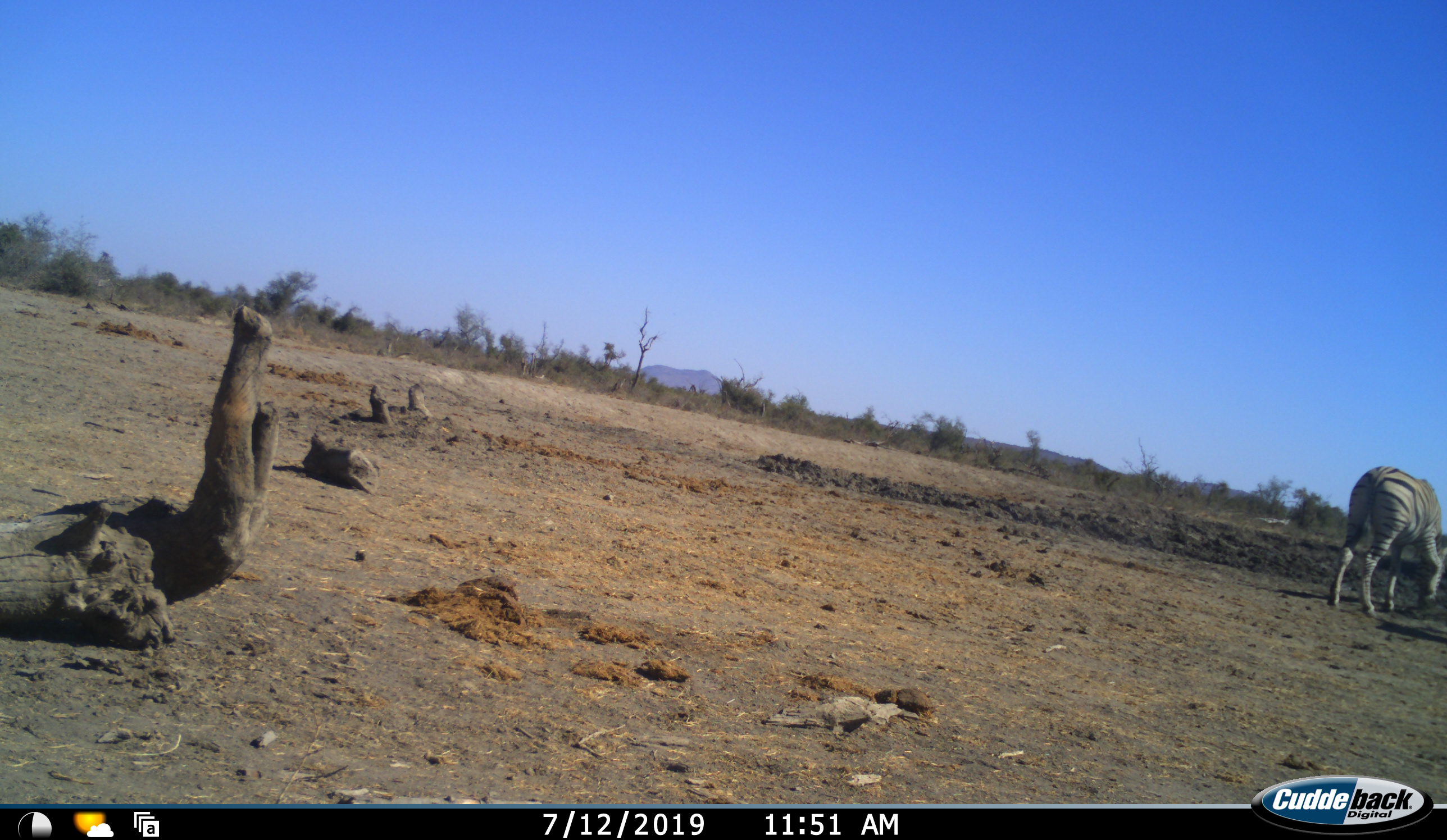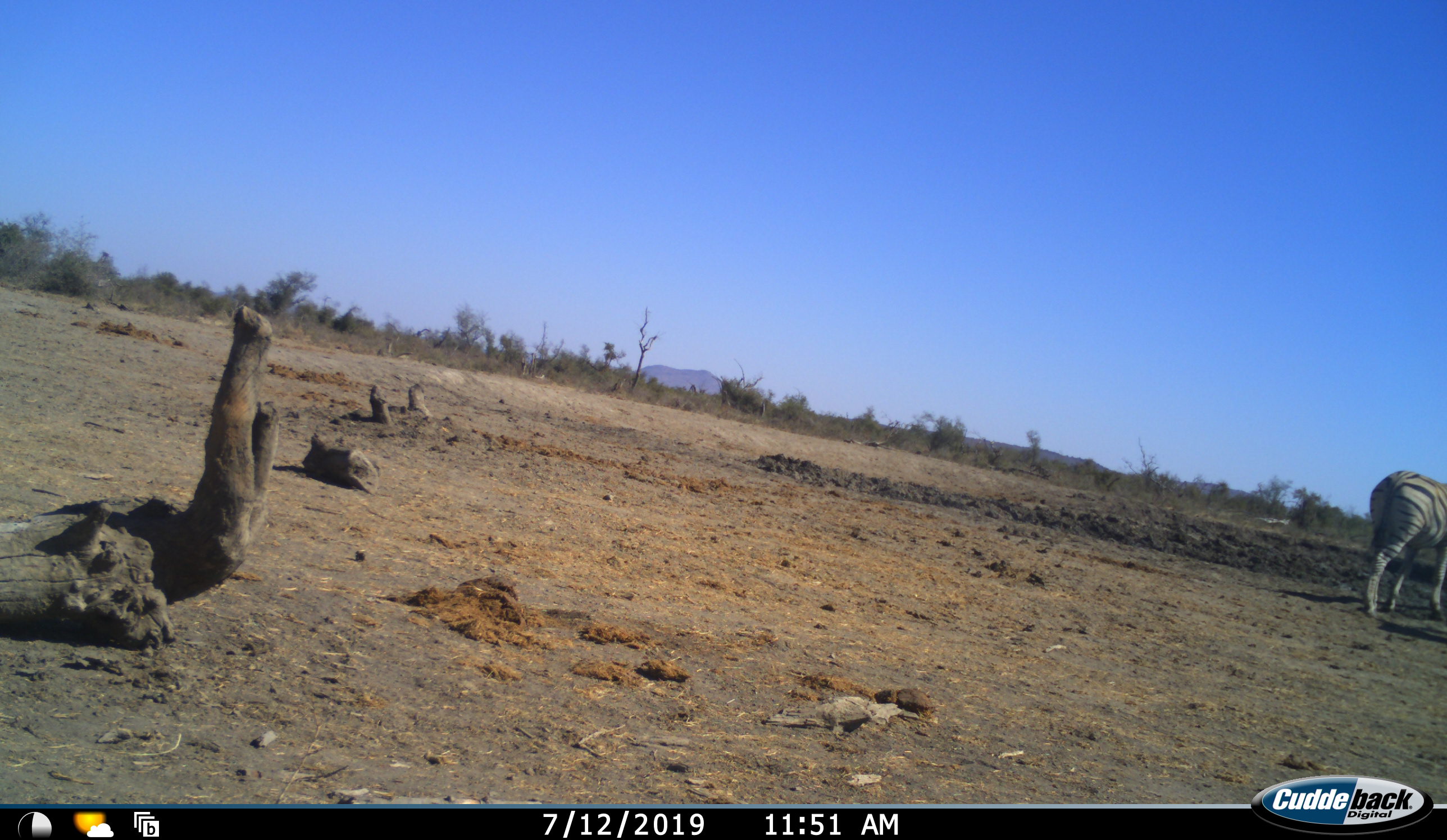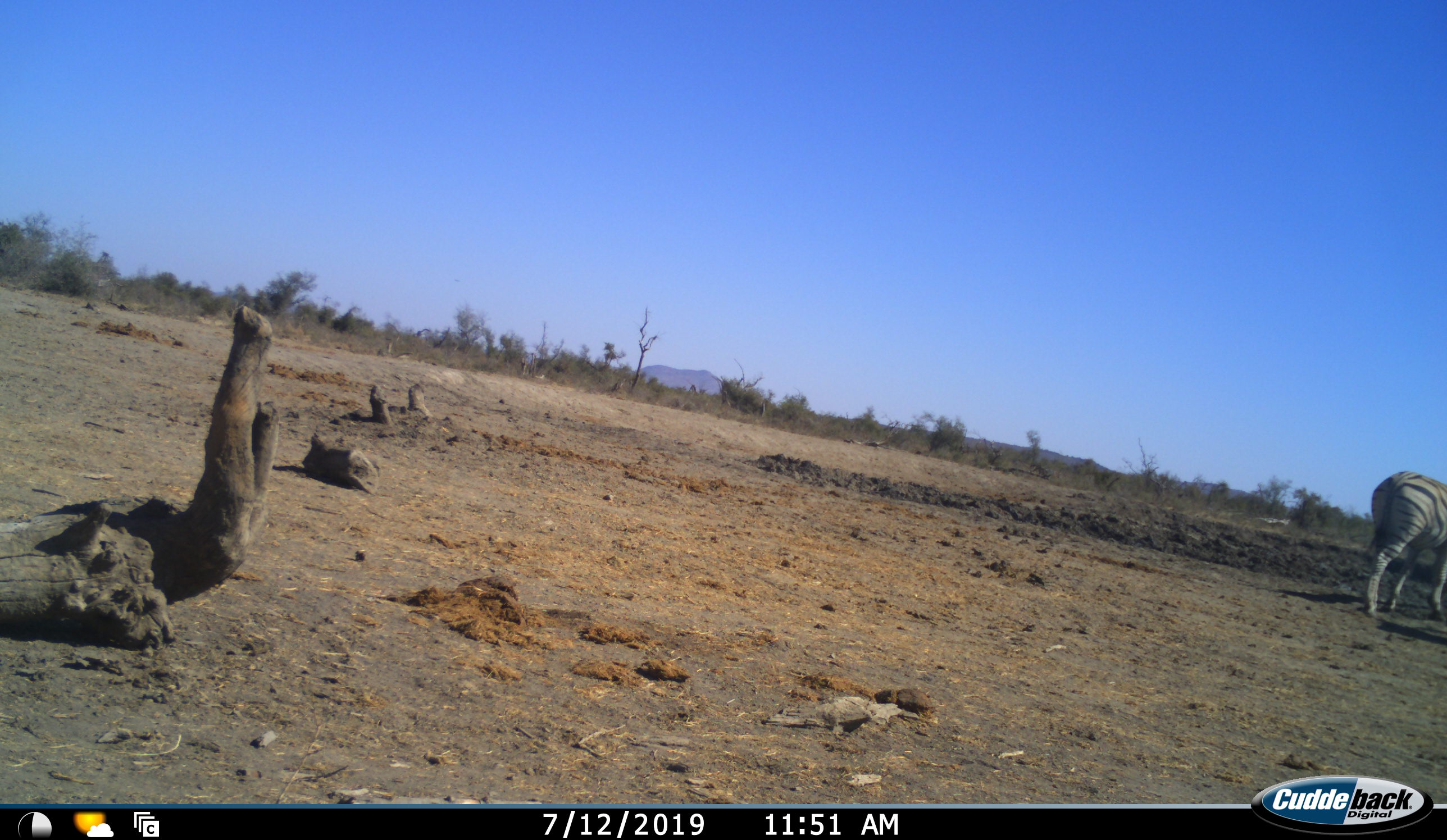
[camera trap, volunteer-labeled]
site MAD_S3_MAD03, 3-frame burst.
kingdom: Animalia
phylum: Chordata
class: Mammalia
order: Perissodactyla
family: Equidae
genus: Equus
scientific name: Equus quagga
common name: plains zebra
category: zebraplains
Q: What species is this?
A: Zebraplains (plains zebra) (Equus quagga).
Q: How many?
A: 1.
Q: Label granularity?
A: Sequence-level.